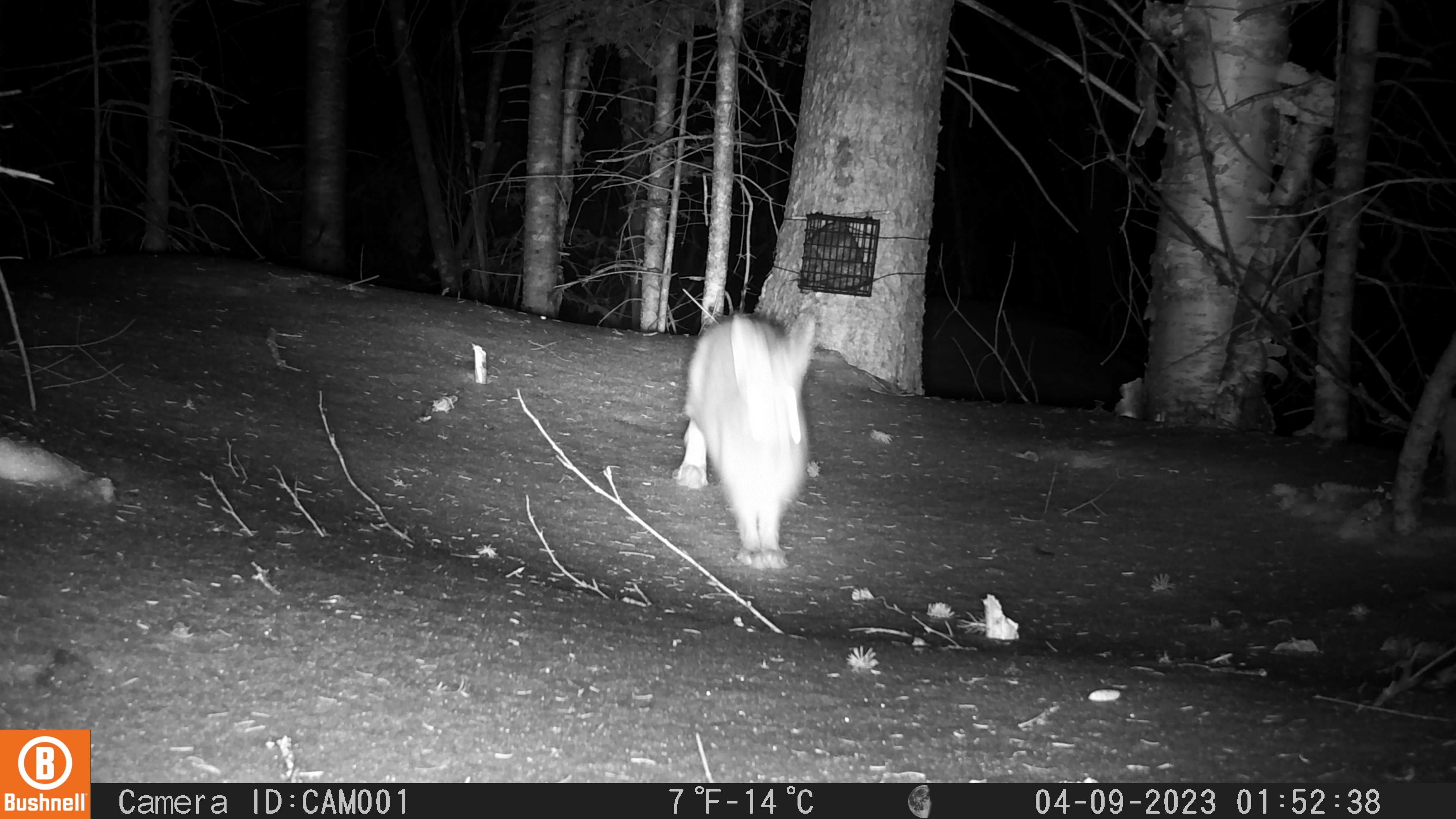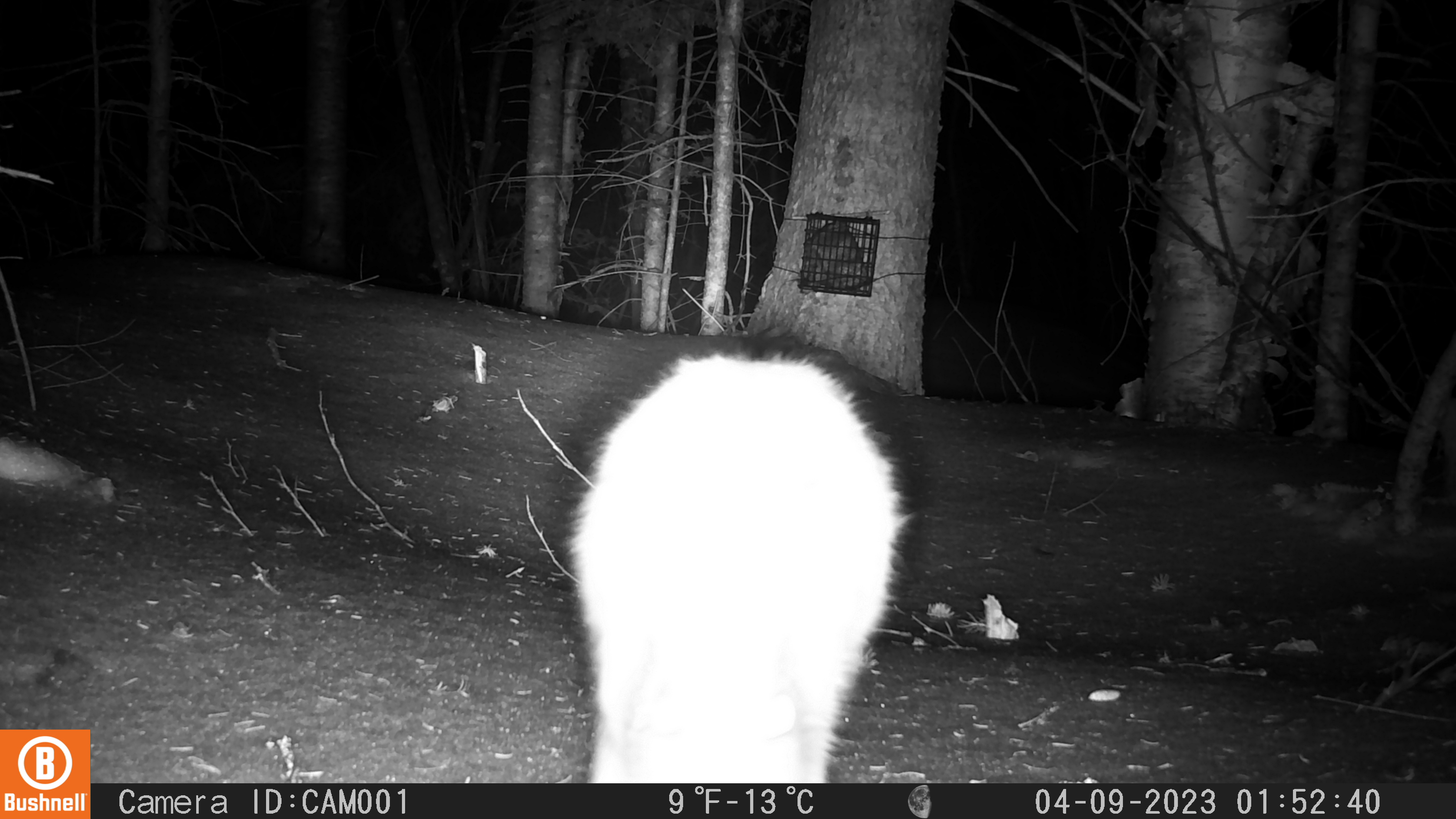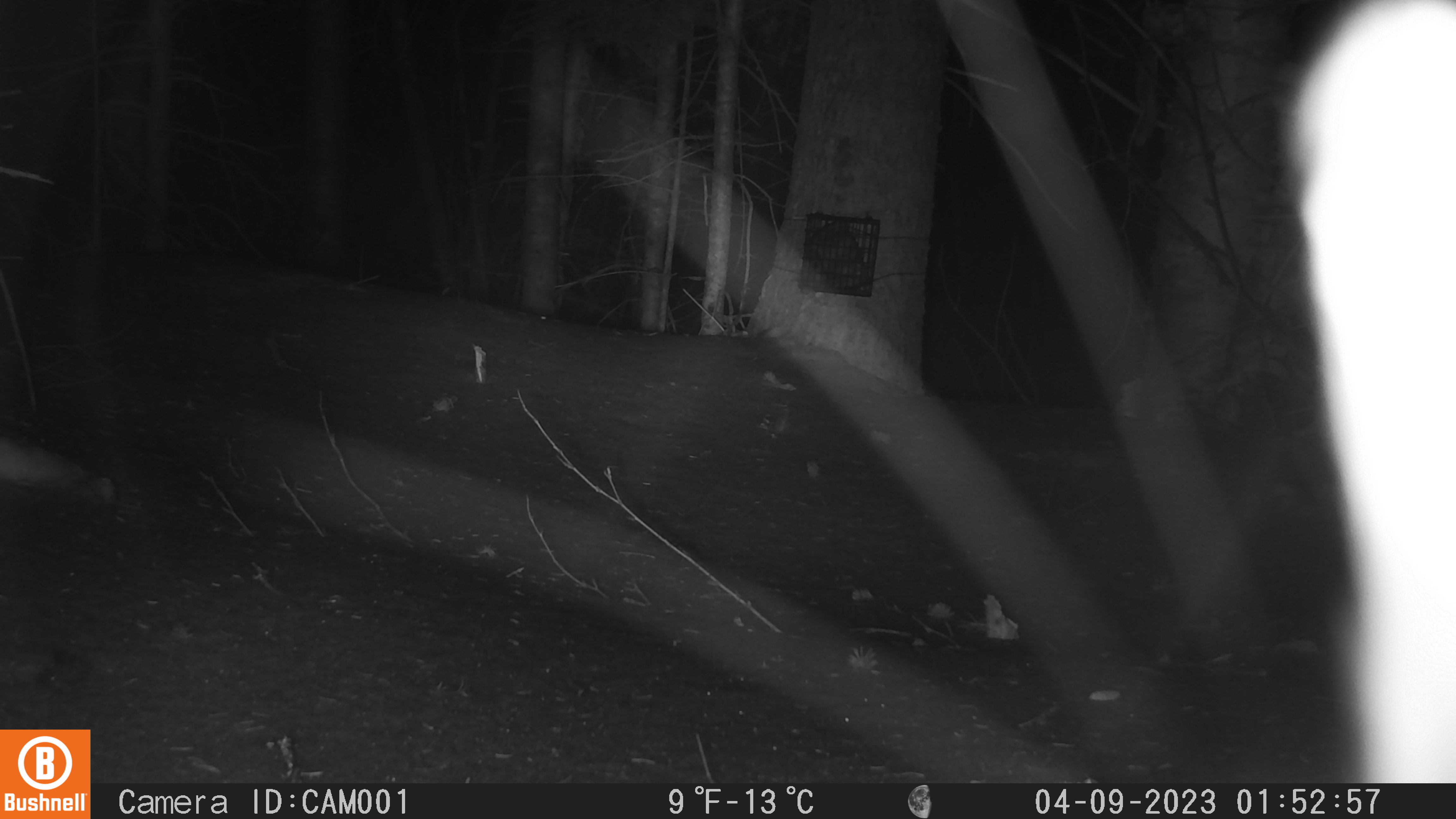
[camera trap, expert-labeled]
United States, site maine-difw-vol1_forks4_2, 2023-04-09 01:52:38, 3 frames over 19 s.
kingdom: Animalia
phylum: Chordata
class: Mammalia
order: Lagomorpha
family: Leporidae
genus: Lepus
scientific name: Lepus americanus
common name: snowshoe hare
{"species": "snowshoe hare (Lepus americanus)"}